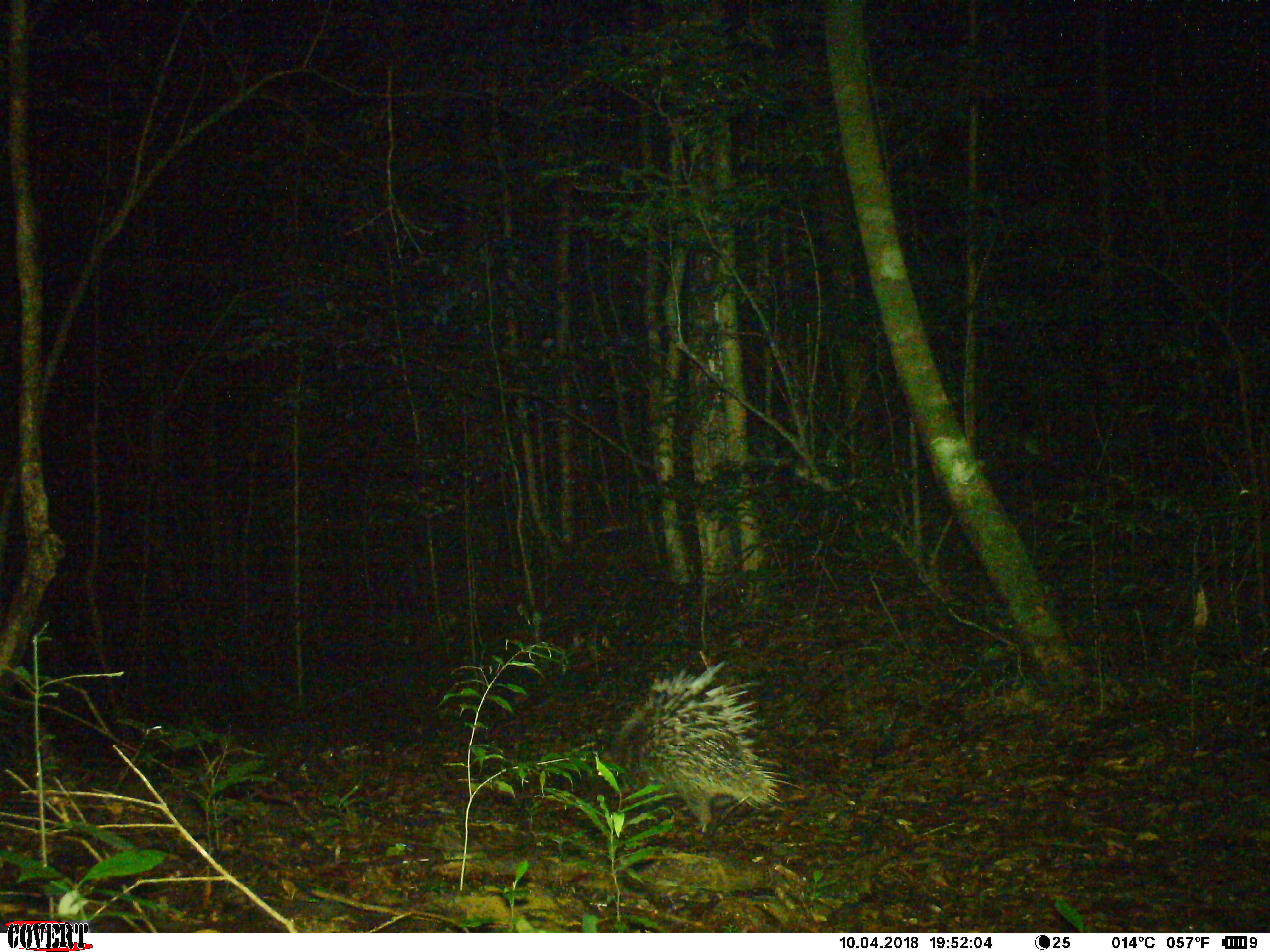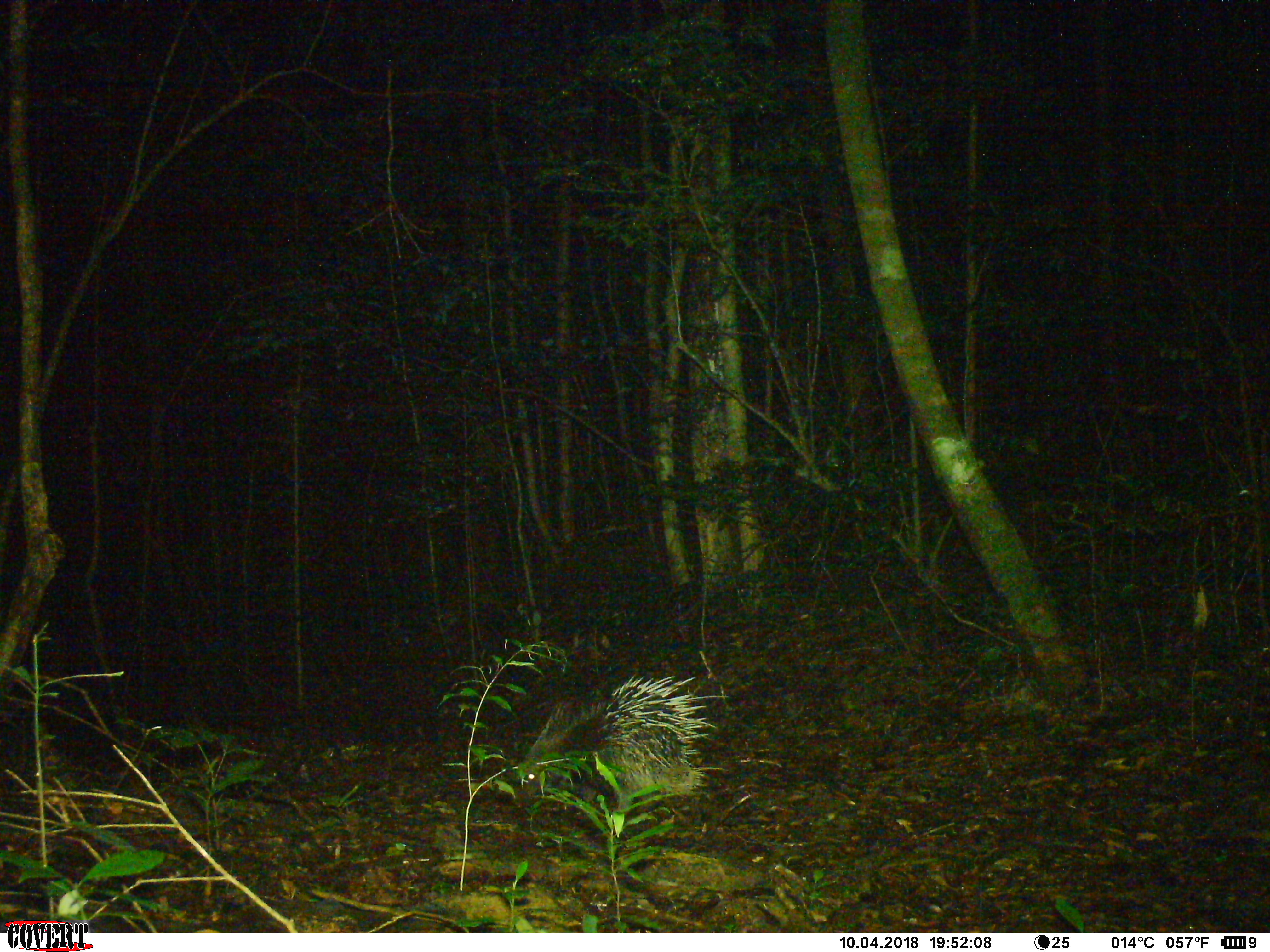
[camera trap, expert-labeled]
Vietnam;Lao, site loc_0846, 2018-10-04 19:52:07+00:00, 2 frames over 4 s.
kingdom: Animalia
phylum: Chordata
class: Mammalia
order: Rodentia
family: Hystricidae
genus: Hystrix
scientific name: Hystrix brachyura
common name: malayan porcupine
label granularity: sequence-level